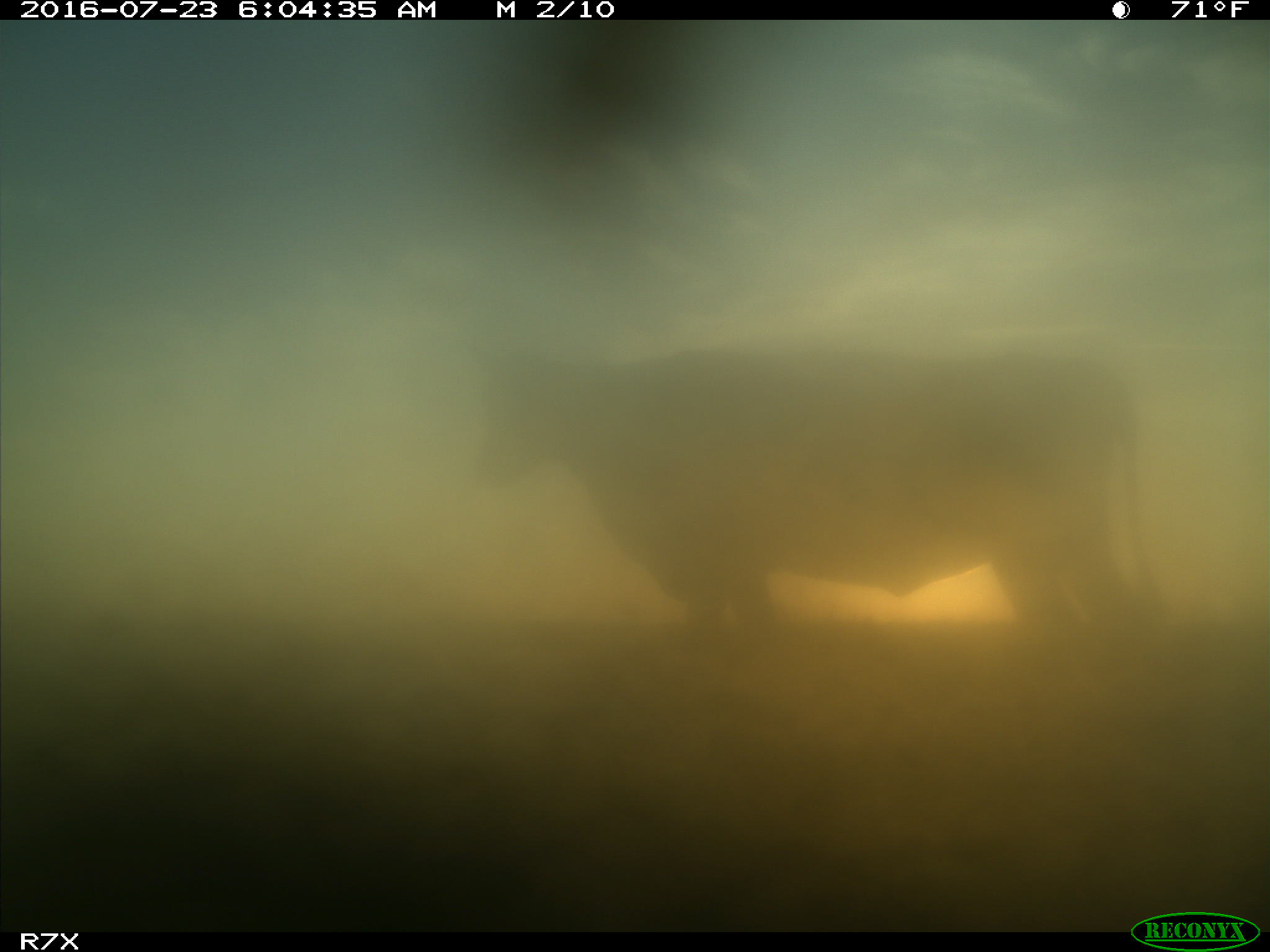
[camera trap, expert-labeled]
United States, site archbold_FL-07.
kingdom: Animalia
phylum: Chordata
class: Mammalia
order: Artiodactyla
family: Bovidae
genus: Bos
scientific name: Bos taurus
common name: domestic cow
Bos taurus (domestic cow).